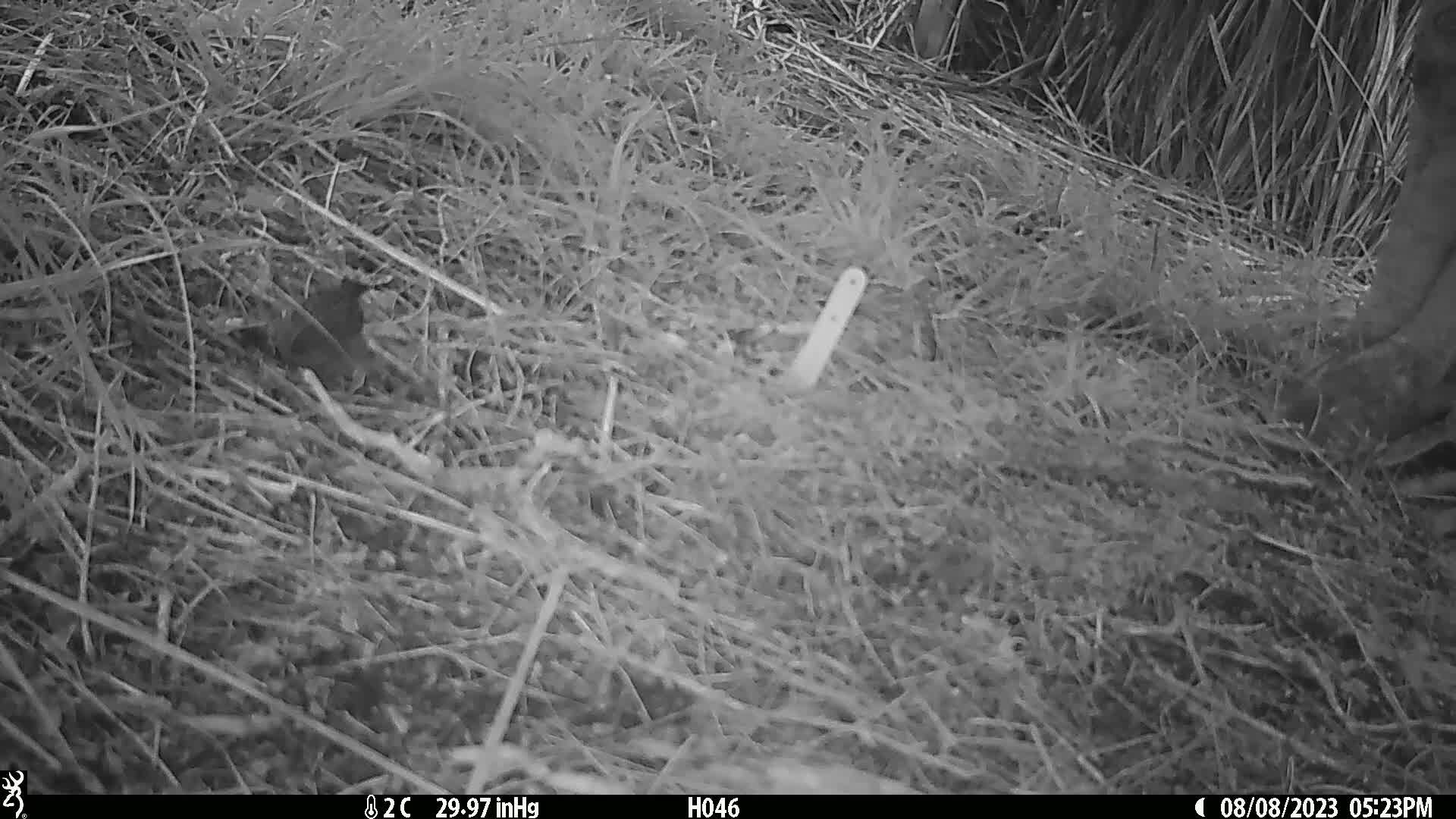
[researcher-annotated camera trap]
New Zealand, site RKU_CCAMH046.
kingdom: Animalia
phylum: Chordata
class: Aves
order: Passeriformes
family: Prunellidae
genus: Prunella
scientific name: Prunella modularis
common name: dunnock